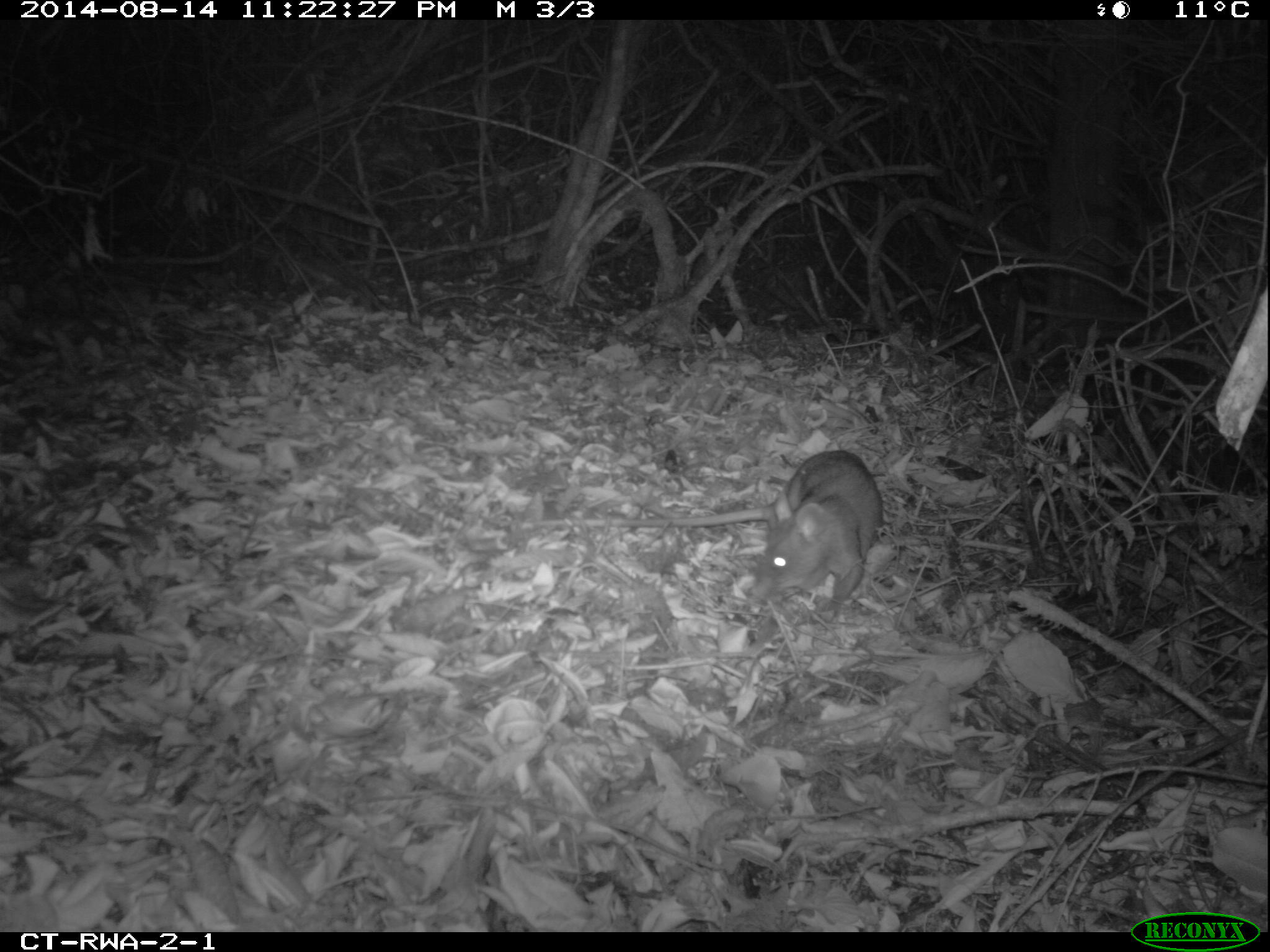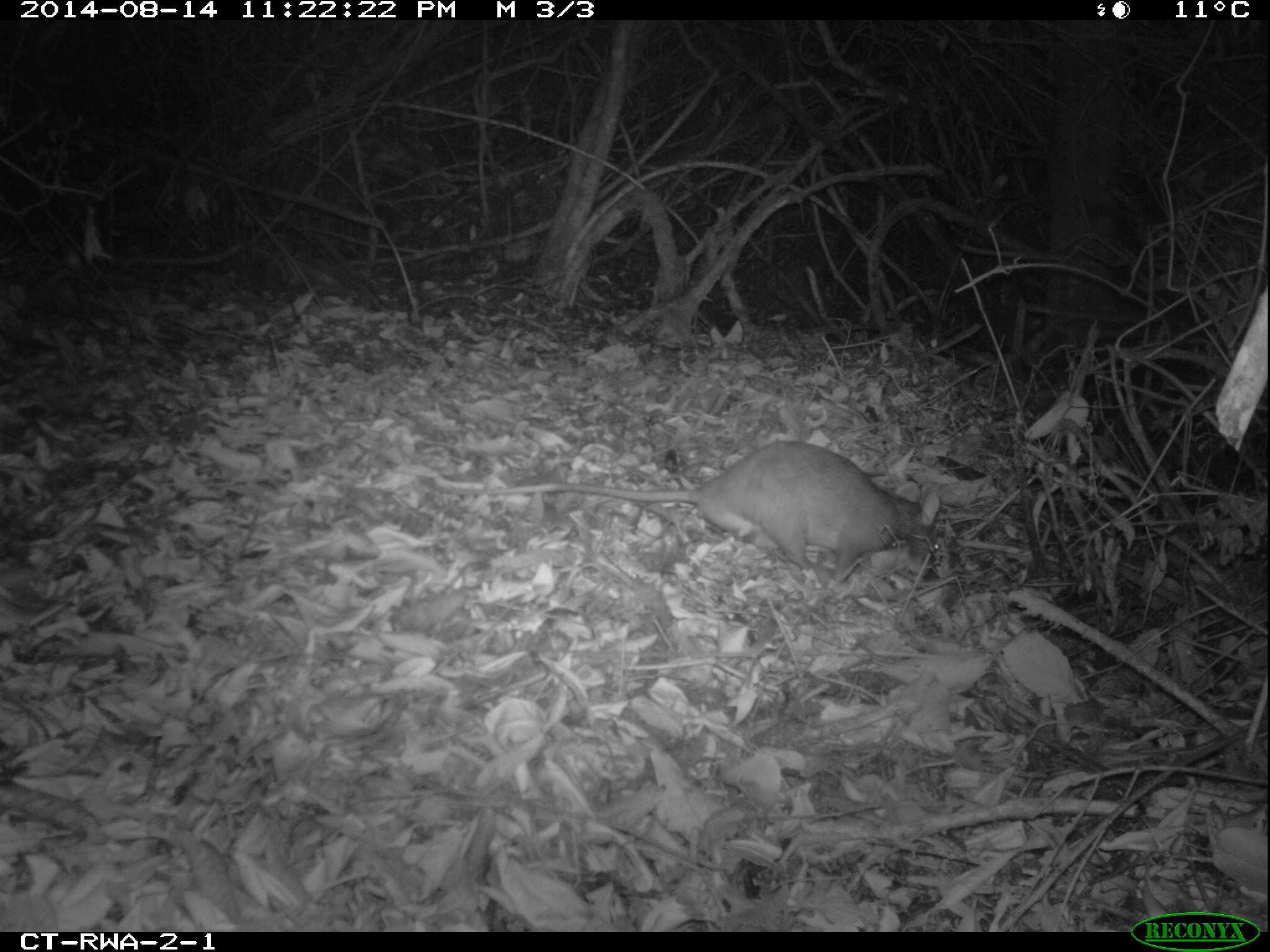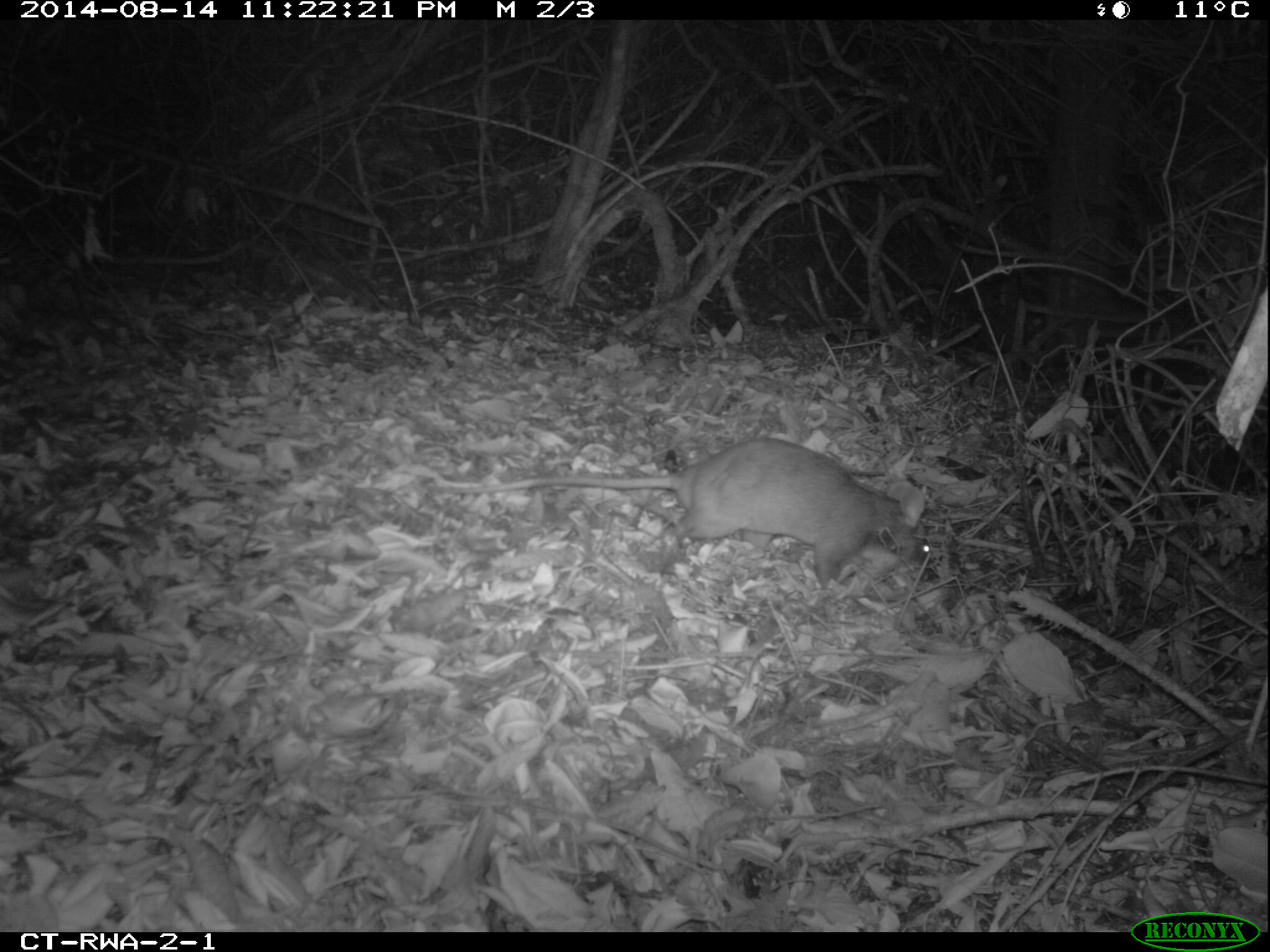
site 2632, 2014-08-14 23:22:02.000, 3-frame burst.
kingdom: Animalia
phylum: Chordata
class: Mammalia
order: Rodentia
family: Nesomyidae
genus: Cricetomys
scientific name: Cricetomys gambianus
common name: african giant pouched rat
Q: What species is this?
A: Cricetomys gambianus (african giant pouched rat).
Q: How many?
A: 1.